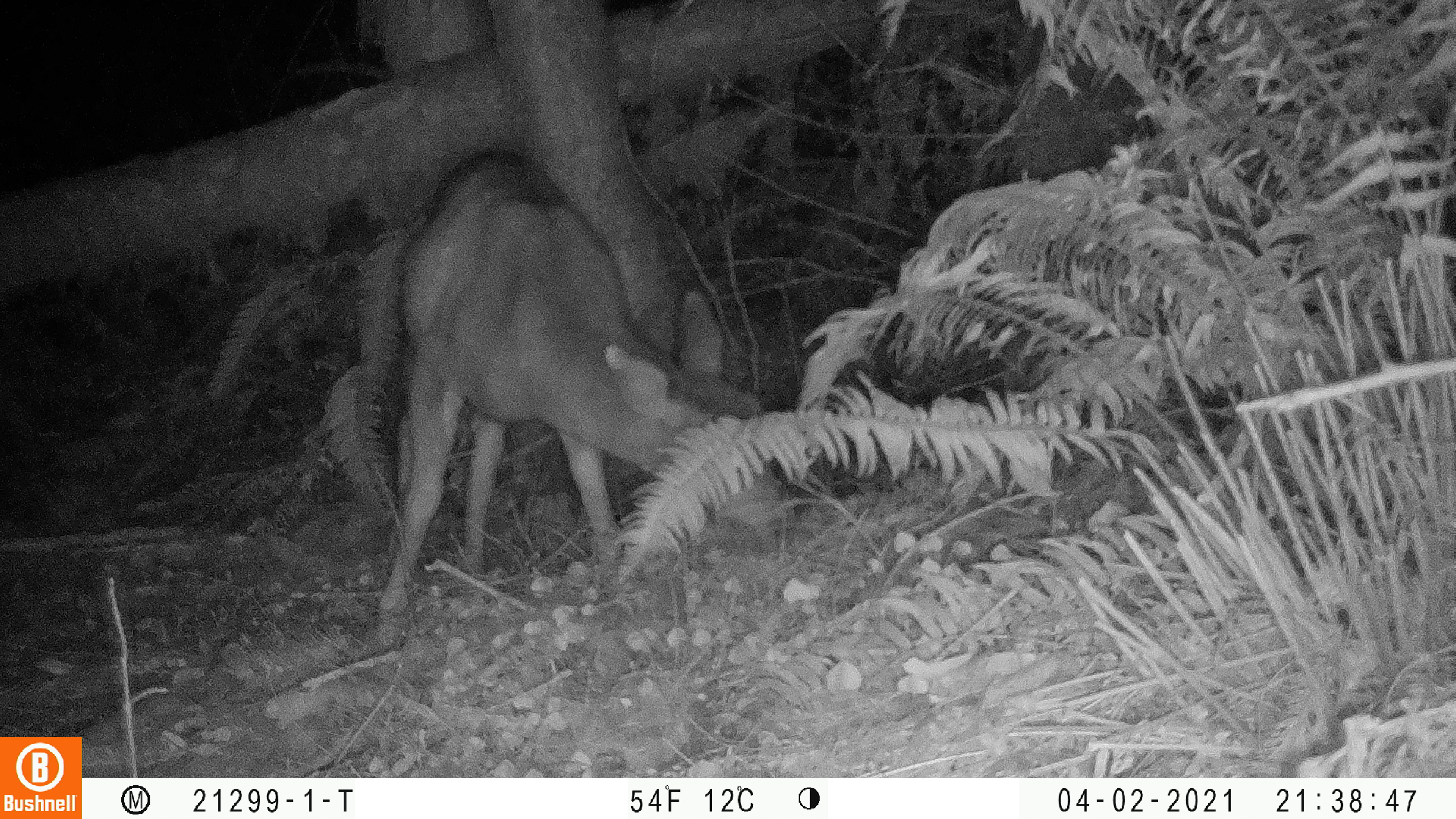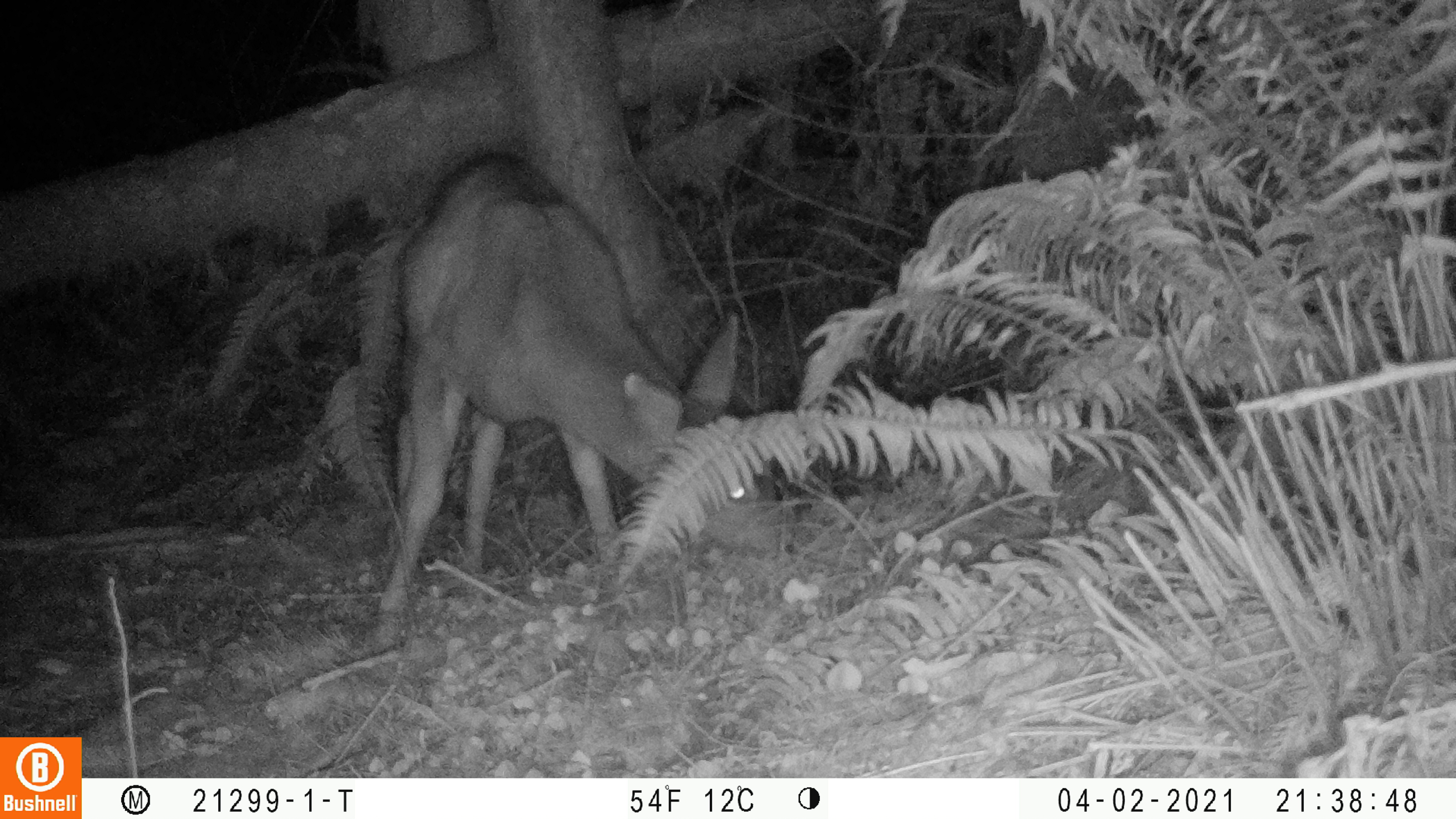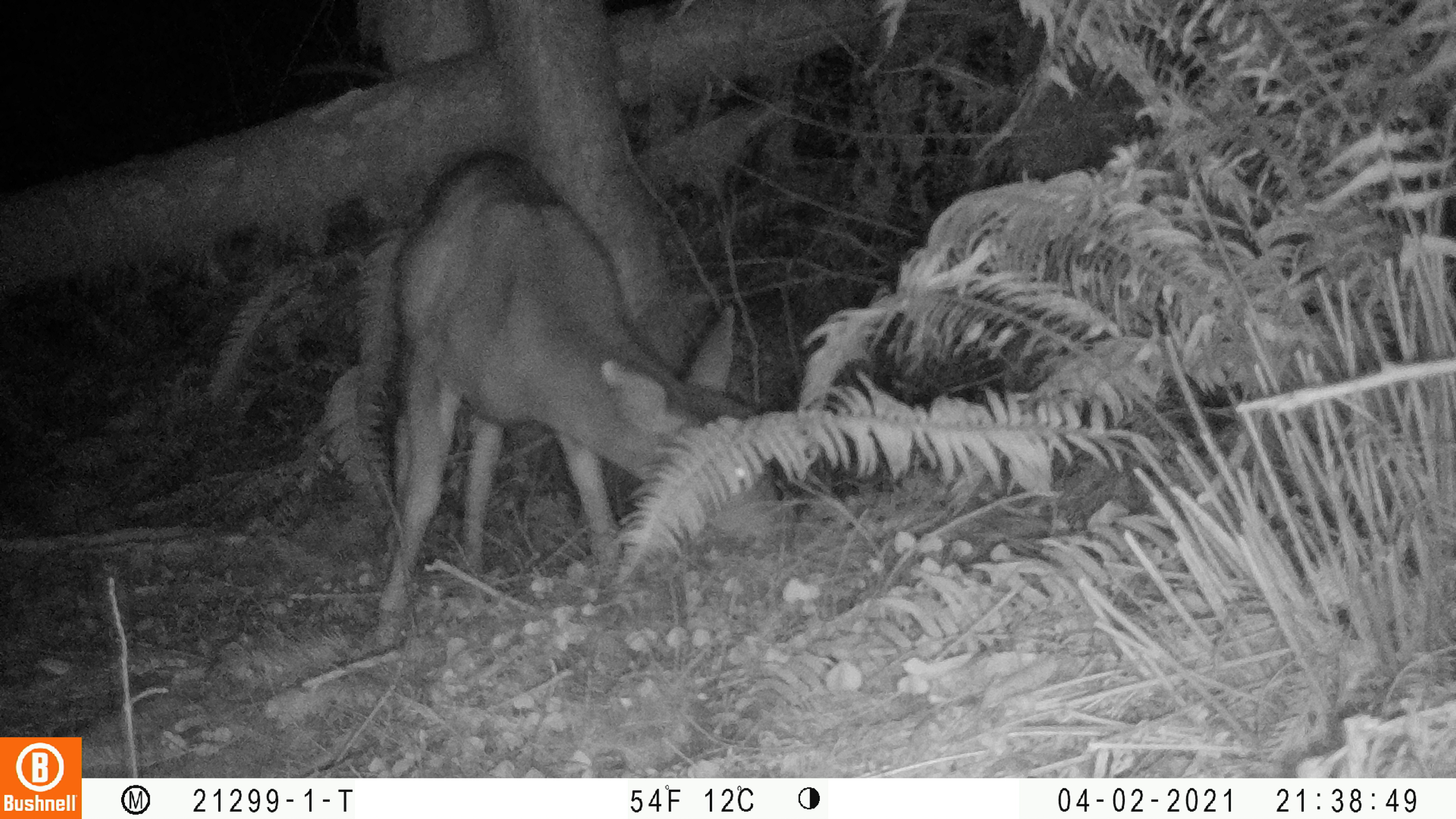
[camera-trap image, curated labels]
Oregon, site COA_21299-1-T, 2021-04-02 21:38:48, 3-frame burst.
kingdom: Animalia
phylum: Chordata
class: Mammalia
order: Artiodactyla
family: Cervidae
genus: Odocoileus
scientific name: Odocoileus hemionus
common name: black-tailed deer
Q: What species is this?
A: Black-tailed deer (Odocoileus hemionus).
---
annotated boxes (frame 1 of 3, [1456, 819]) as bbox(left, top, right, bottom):
black-tailed deer: bbox(357, 140, 806, 657)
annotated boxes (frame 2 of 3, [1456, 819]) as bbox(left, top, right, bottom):
black-tailed deer: bbox(373, 141, 805, 633)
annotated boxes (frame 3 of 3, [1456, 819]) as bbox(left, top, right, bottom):
black-tailed deer: bbox(367, 142, 808, 653)